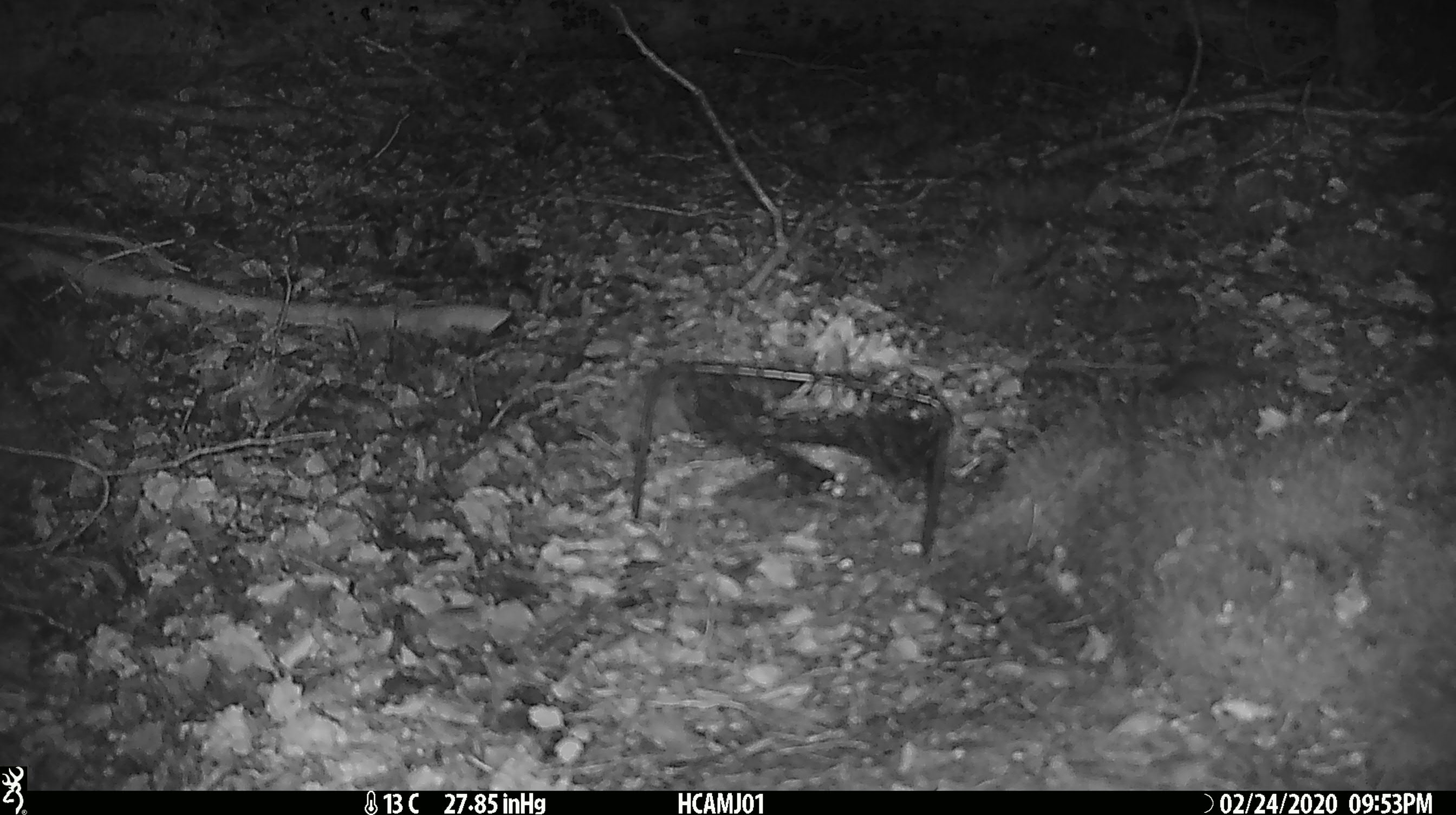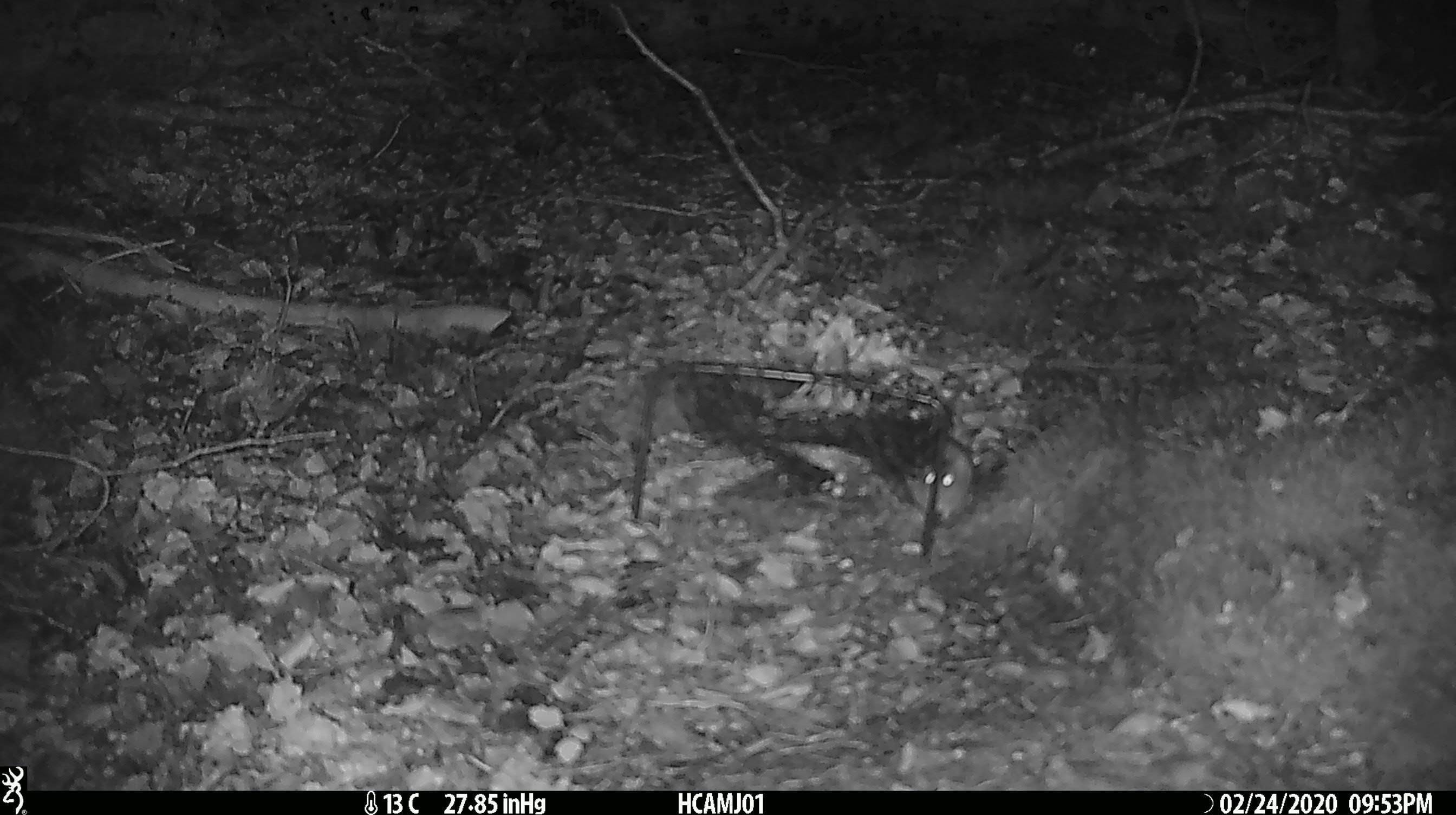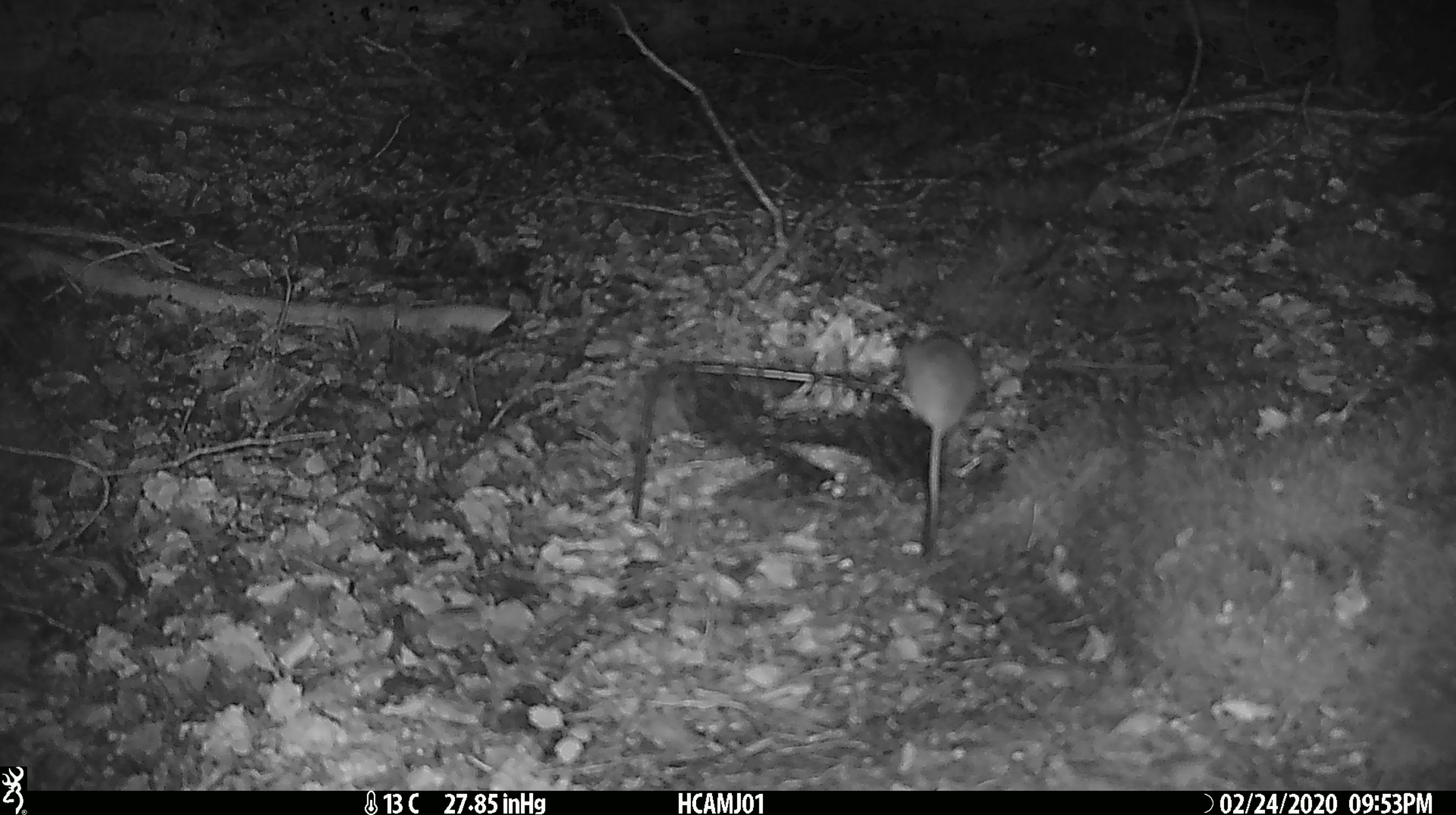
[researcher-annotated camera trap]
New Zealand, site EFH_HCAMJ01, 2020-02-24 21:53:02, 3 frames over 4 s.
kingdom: Animalia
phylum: Chordata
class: Mammalia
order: Rodentia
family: Muridae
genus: Mus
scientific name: Mus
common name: mouse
Mouse (Mus).